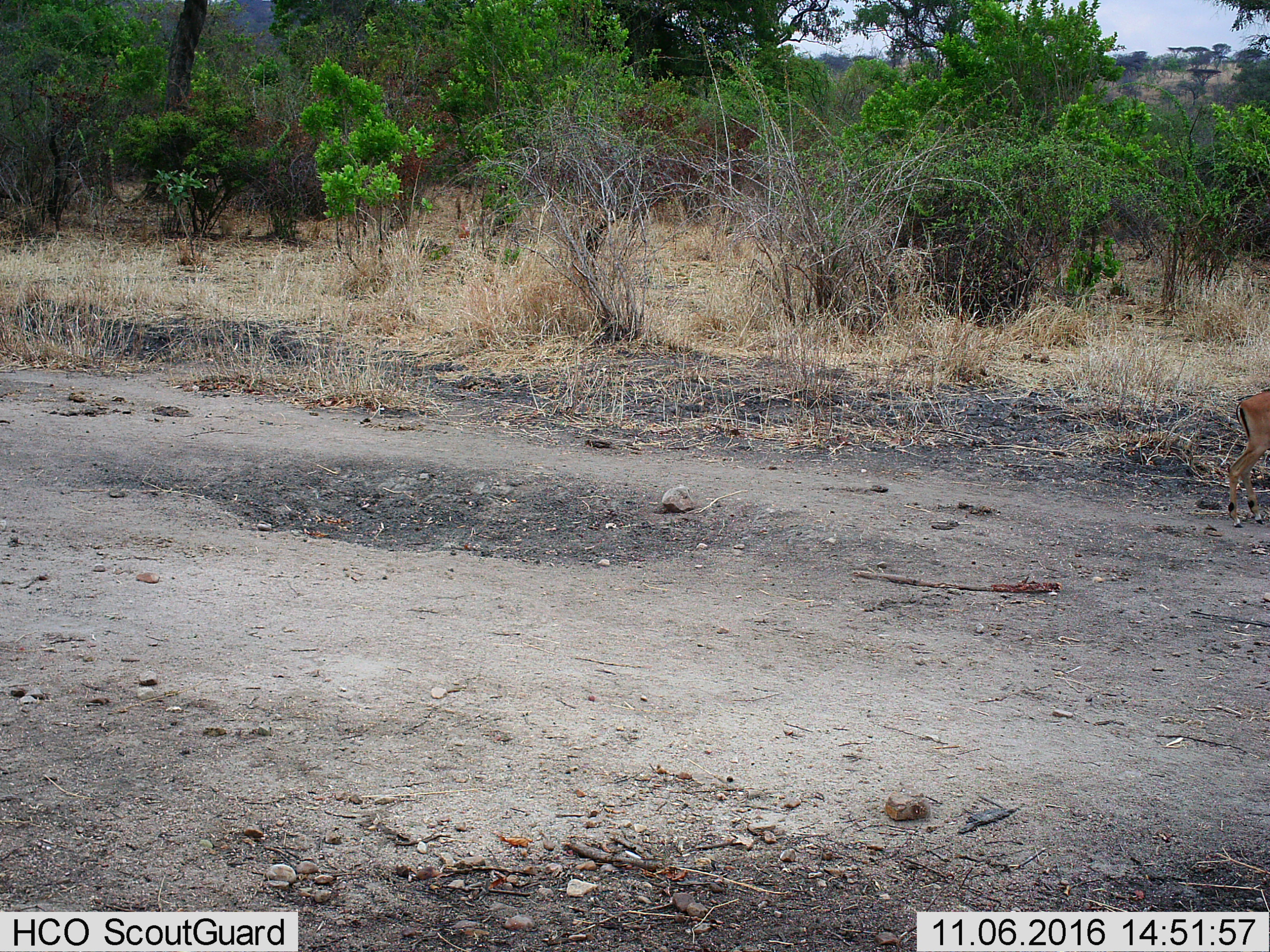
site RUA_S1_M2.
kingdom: Animalia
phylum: Chordata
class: Mammalia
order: Artiodactyla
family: Bovidae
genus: Aepyceros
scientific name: Aepyceros melampus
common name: impala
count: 1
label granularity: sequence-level